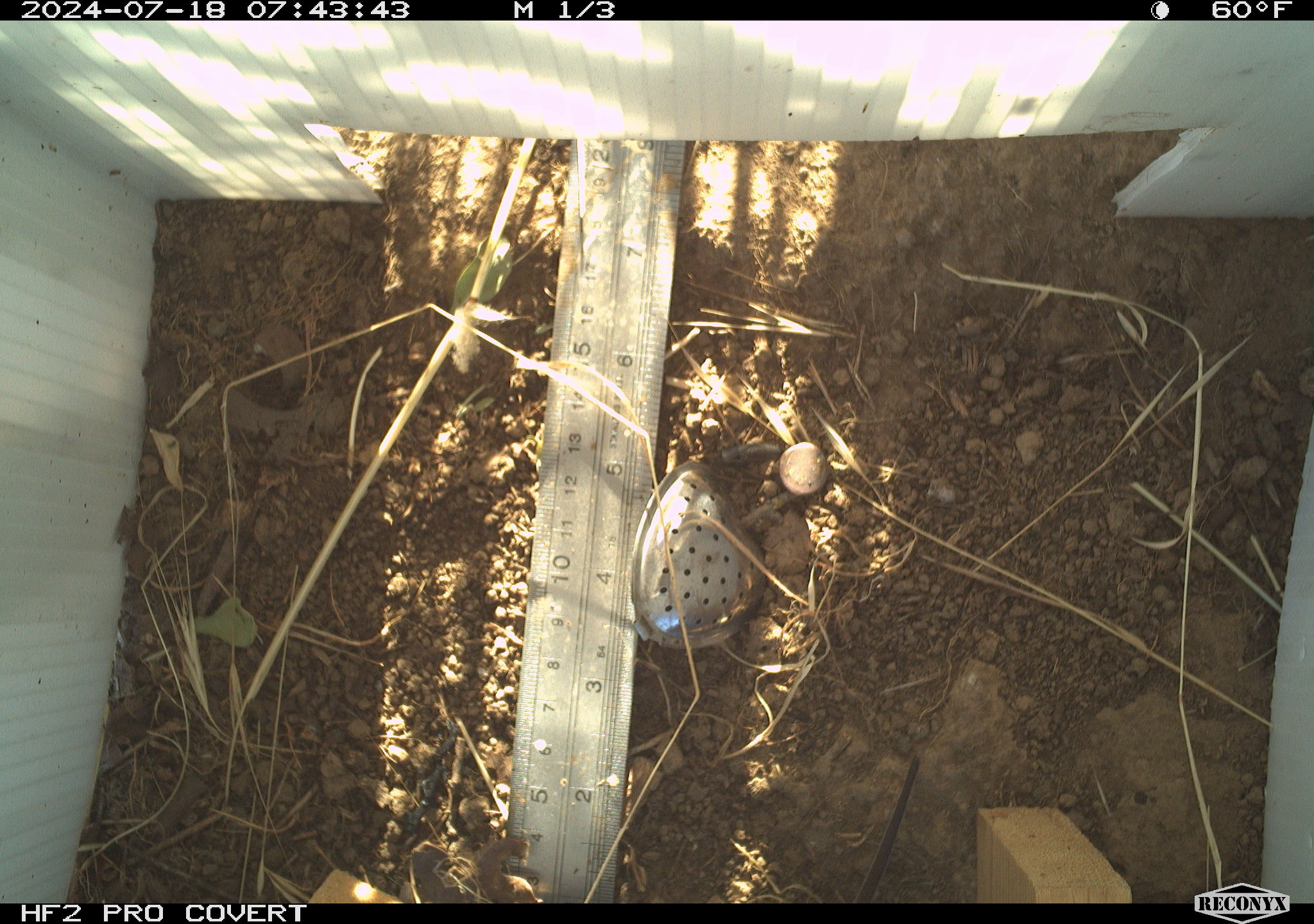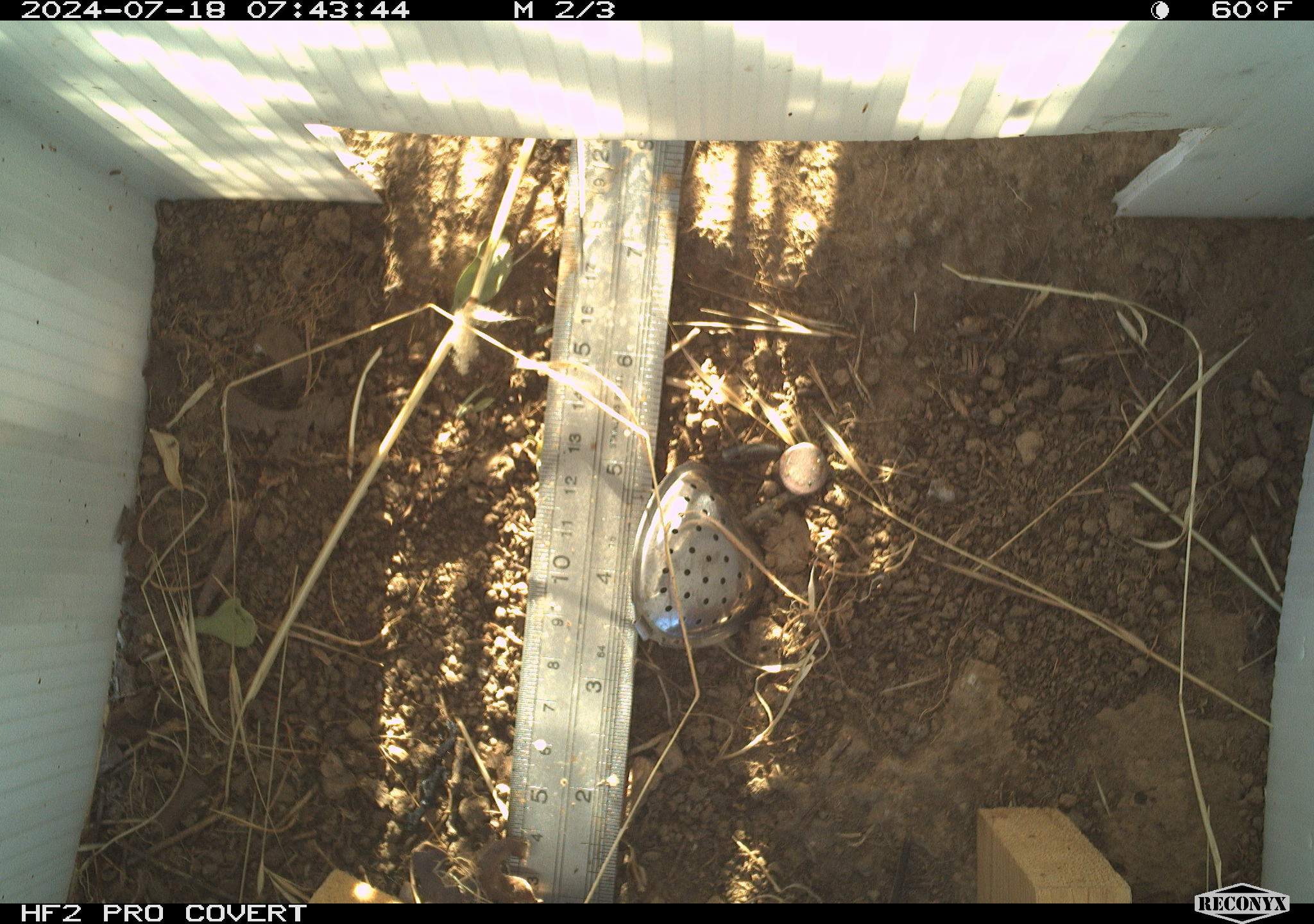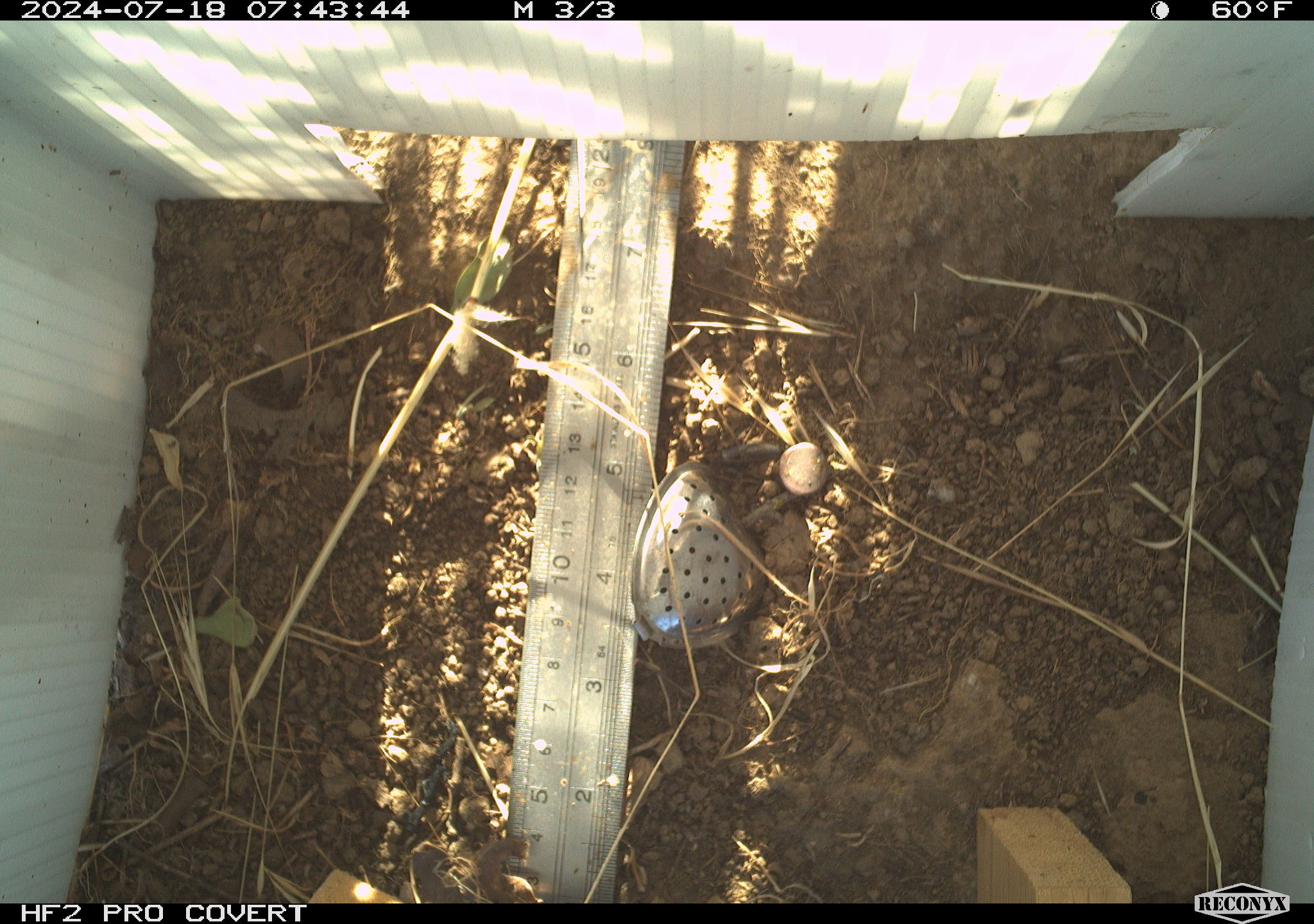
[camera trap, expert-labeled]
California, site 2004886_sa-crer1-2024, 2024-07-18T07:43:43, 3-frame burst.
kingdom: Animalia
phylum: Chordata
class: Mammalia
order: Rodentia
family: Cricetidae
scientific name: Arvicolinae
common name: voles, lemmings, and muskrats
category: arvicolinae subfamily